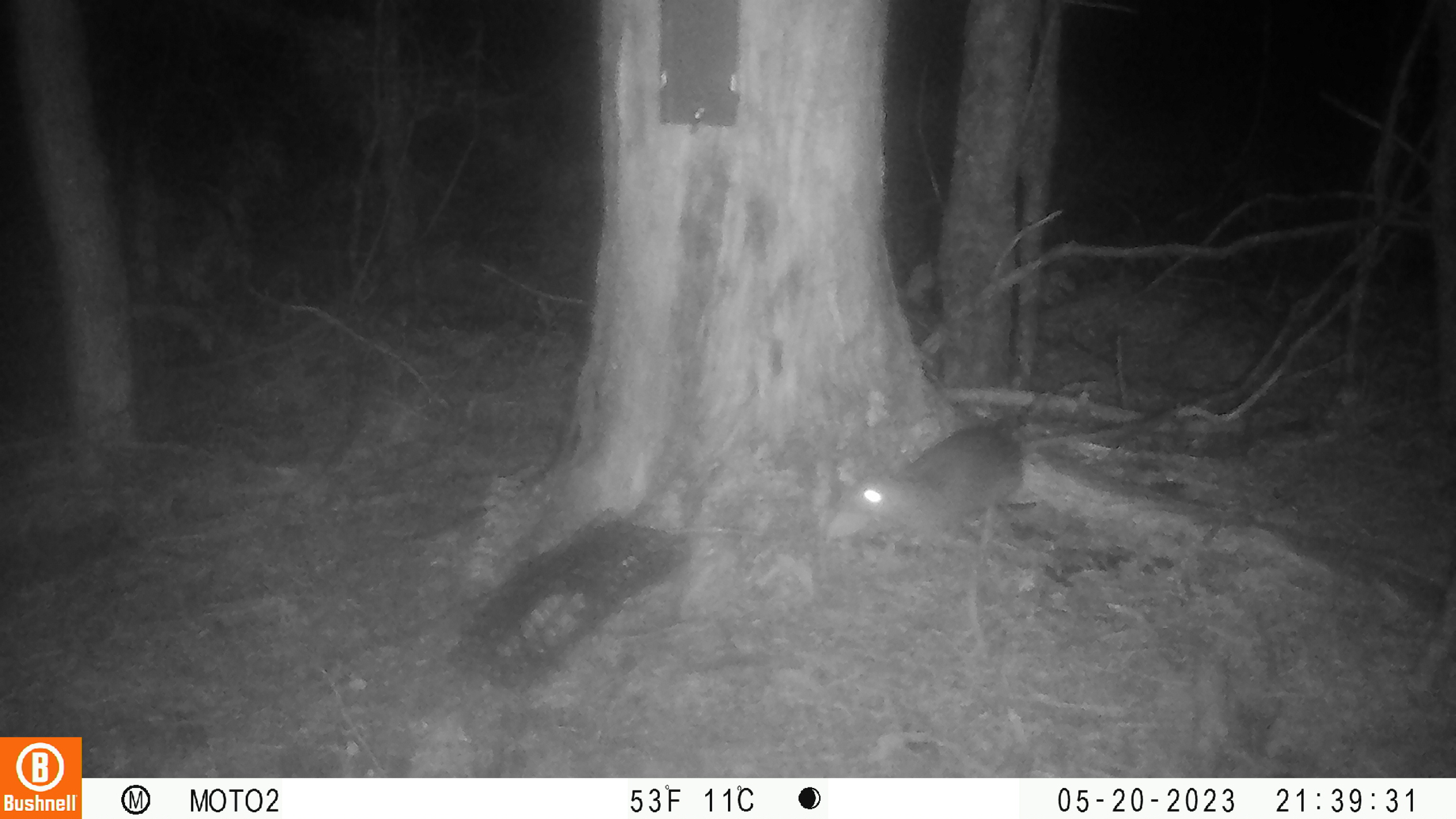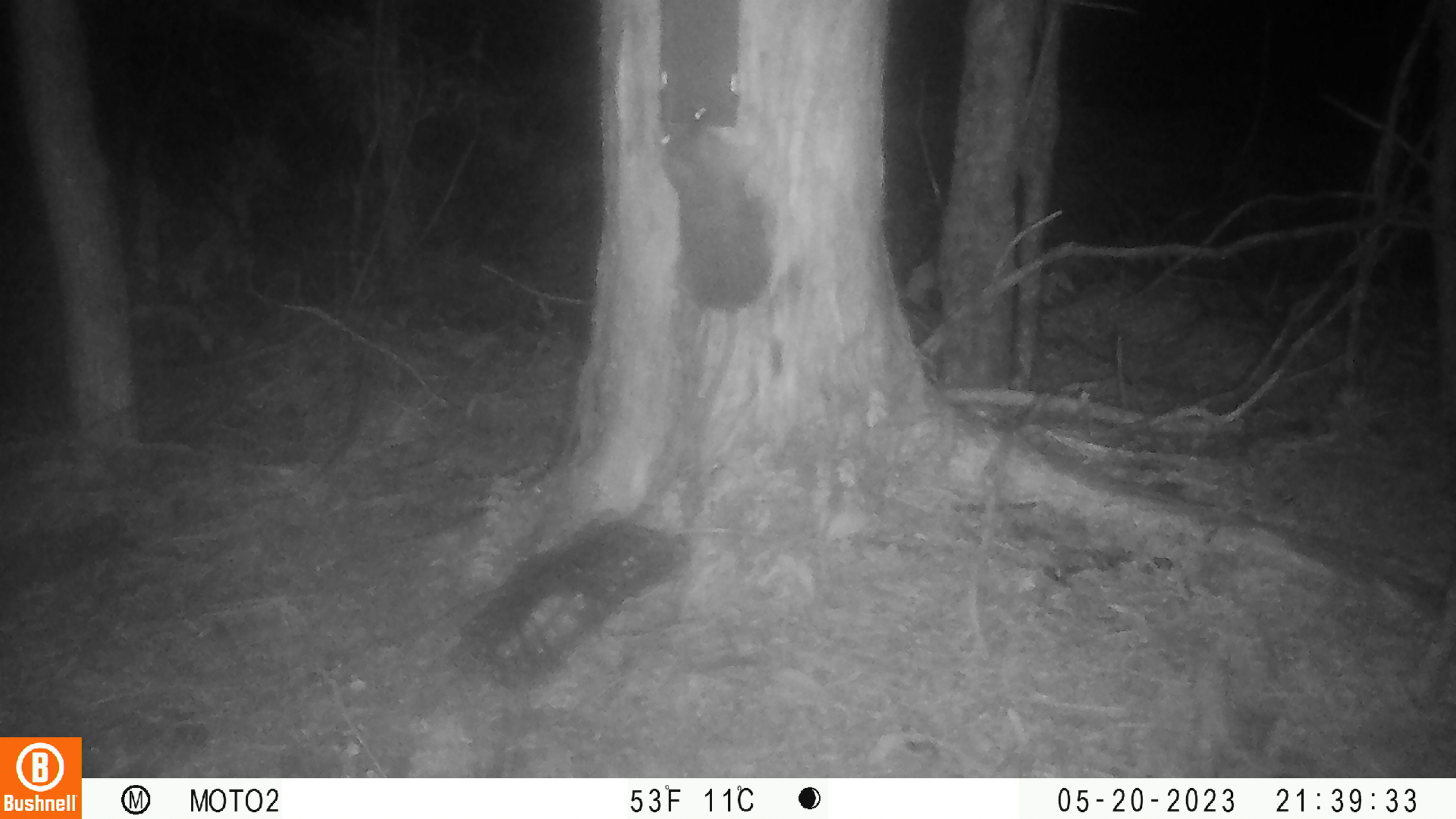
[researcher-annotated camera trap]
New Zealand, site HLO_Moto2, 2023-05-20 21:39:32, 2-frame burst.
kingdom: Animalia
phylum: Chordata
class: Mammalia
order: Rodentia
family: Muridae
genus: Rattus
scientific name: Rattus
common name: rat